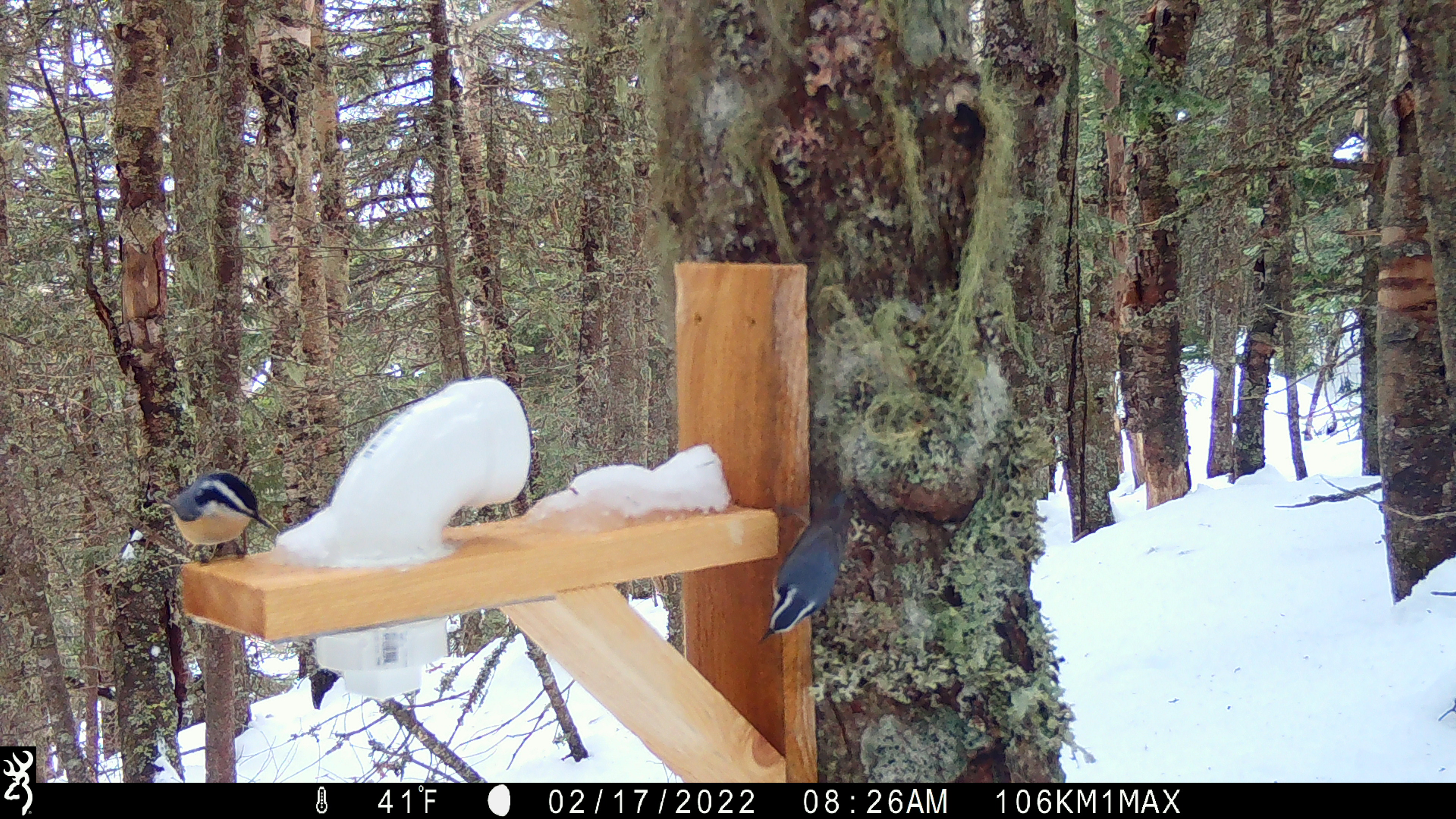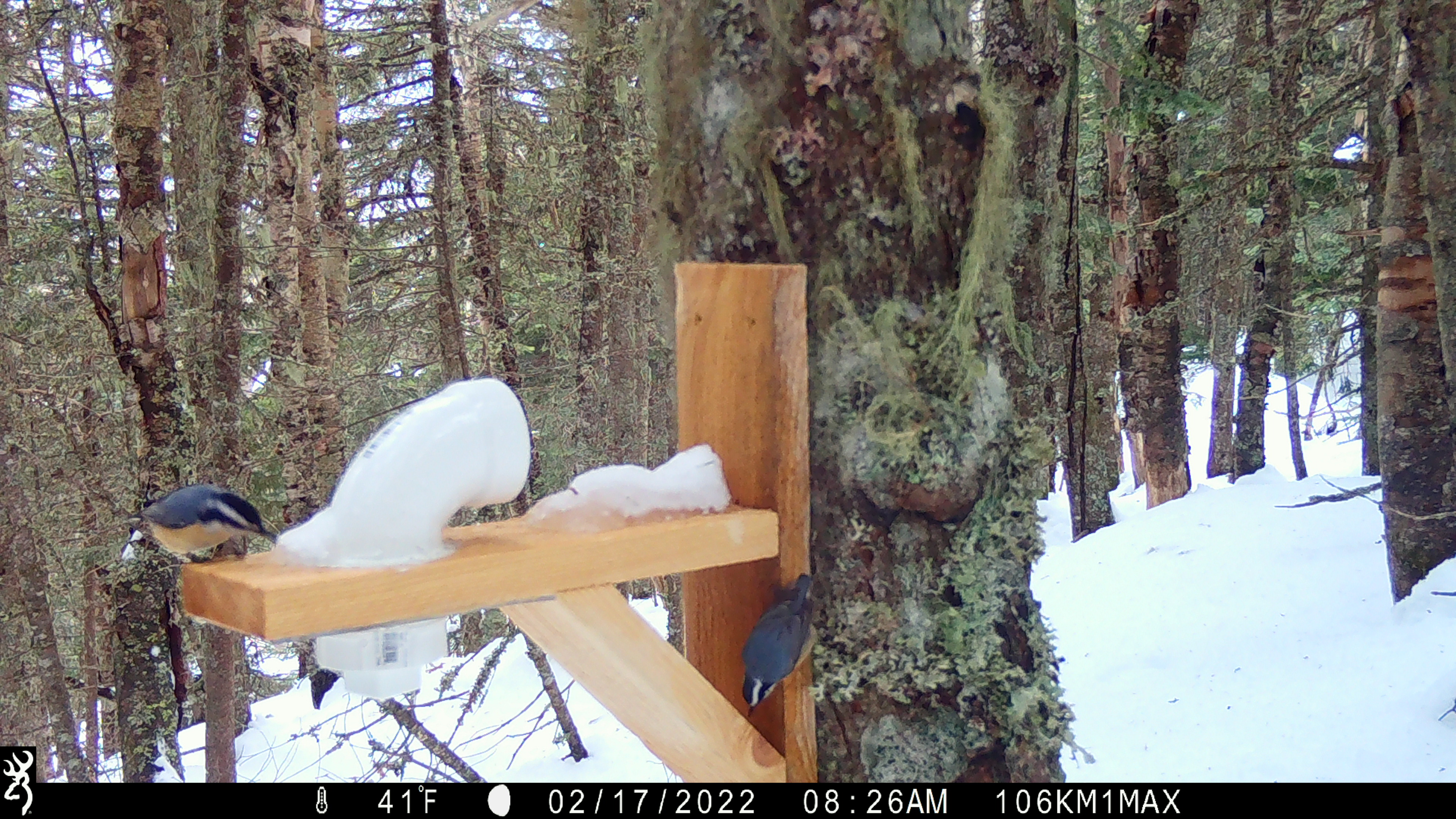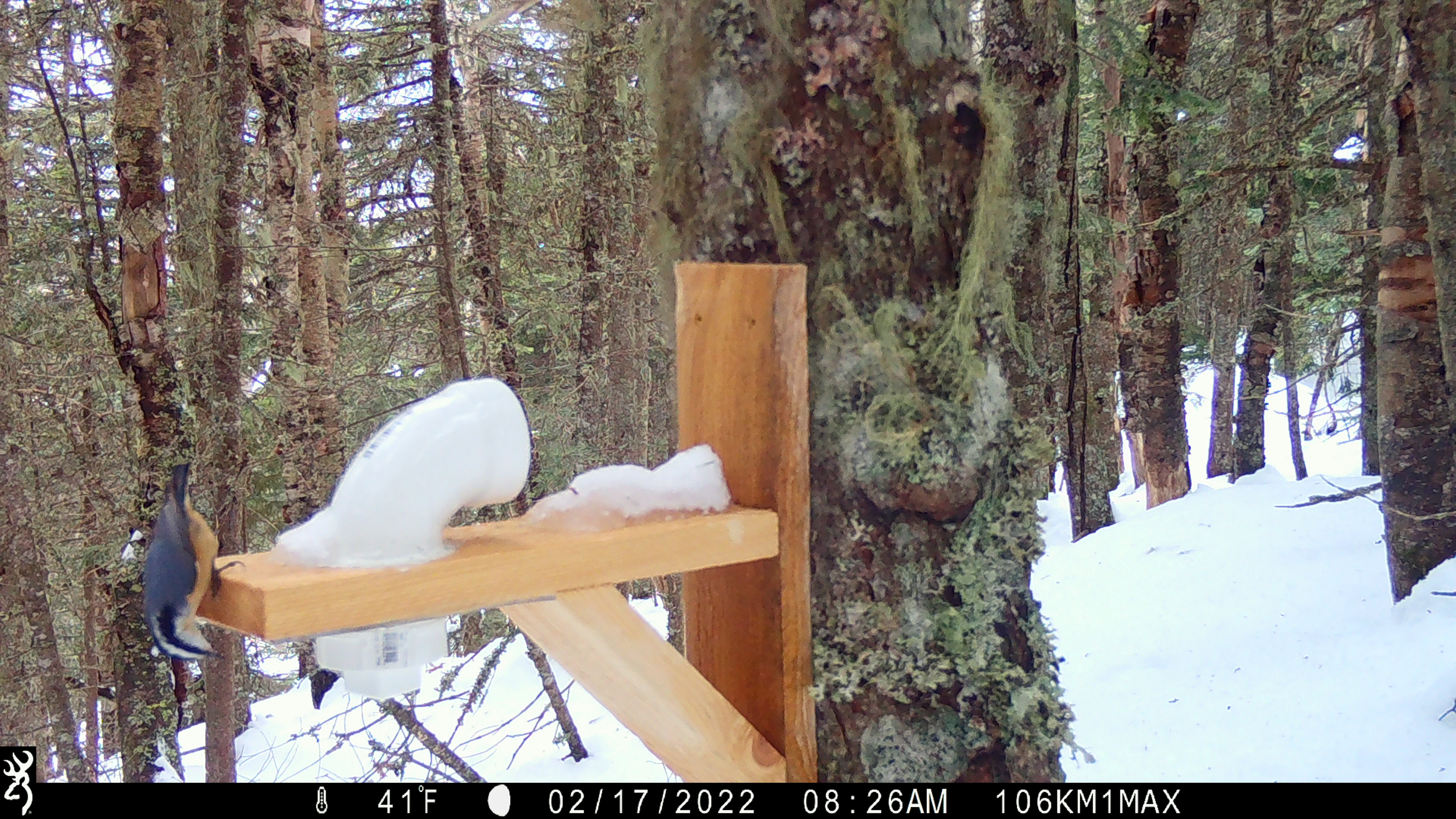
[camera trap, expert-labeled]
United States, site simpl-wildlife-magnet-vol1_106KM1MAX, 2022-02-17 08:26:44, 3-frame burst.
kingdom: Animalia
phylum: Chordata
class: Aves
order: Passeriformes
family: Sittidae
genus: Sitta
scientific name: Sitta canadensis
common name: red-breasted nuthatch